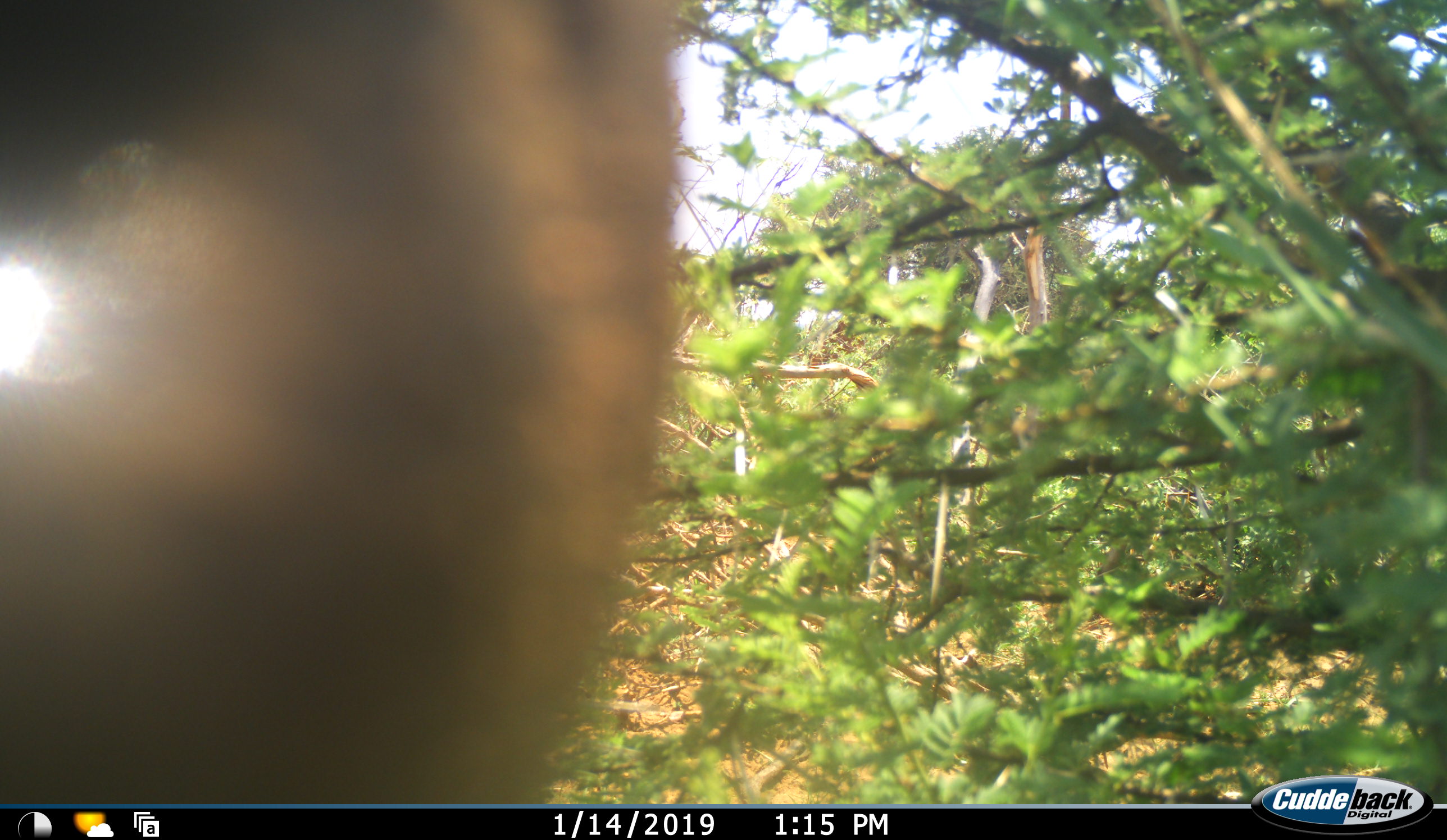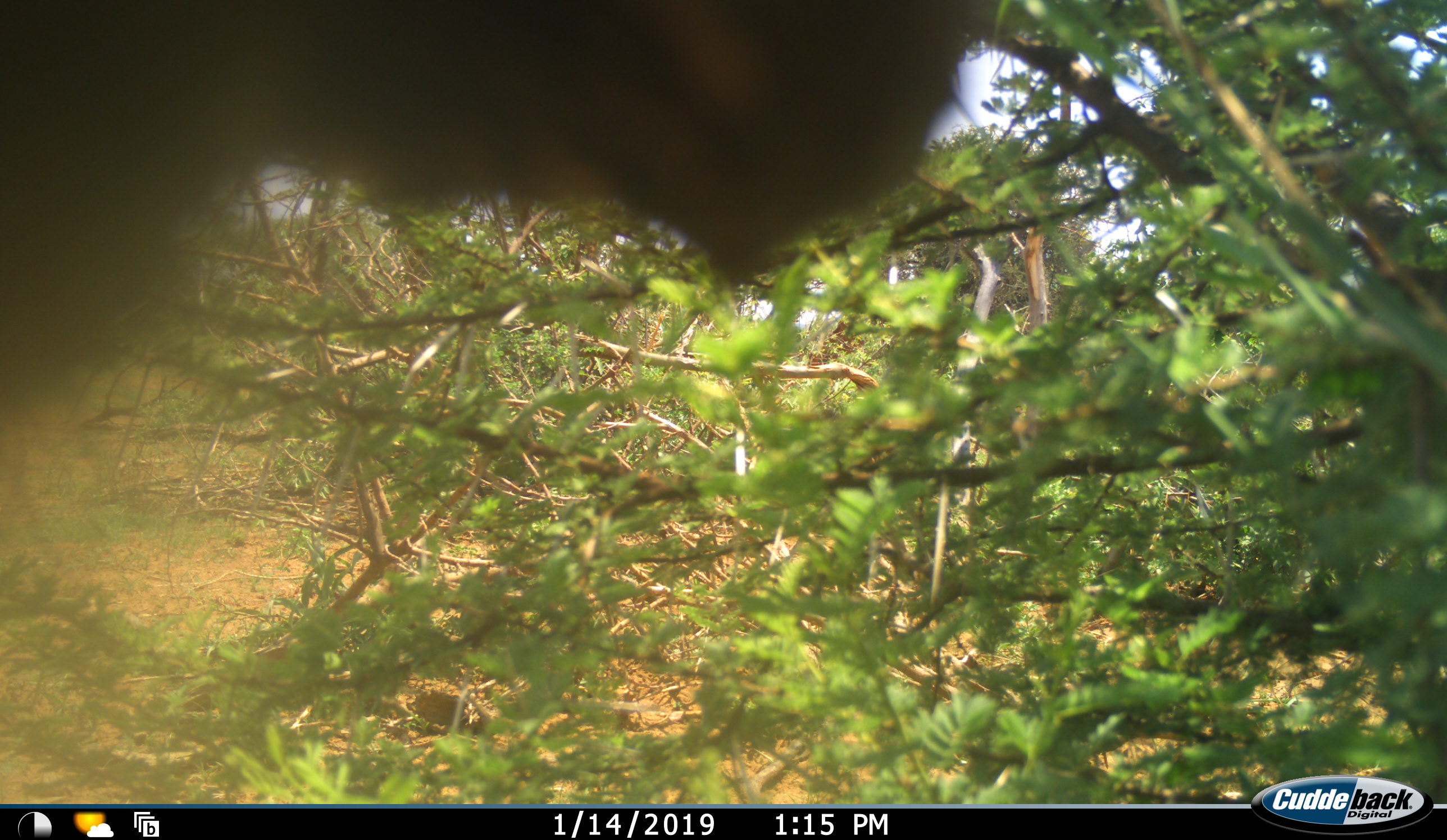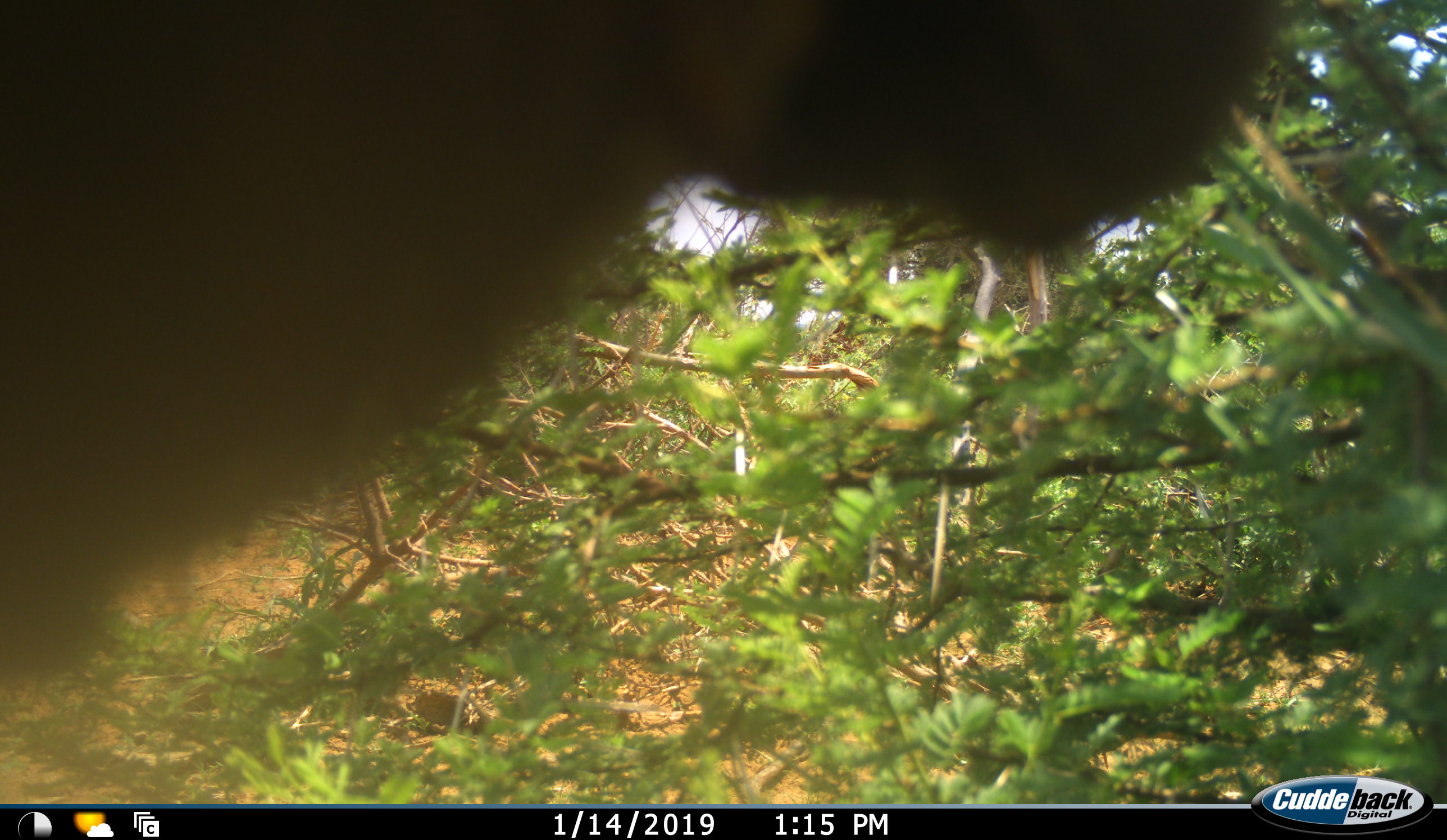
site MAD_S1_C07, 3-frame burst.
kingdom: Animalia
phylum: Chordata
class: Mammalia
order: Artiodactyla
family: Bovidae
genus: Aepyceros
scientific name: Aepyceros melampus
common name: impala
Impala (Aepyceros melampus), count 1. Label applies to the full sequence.